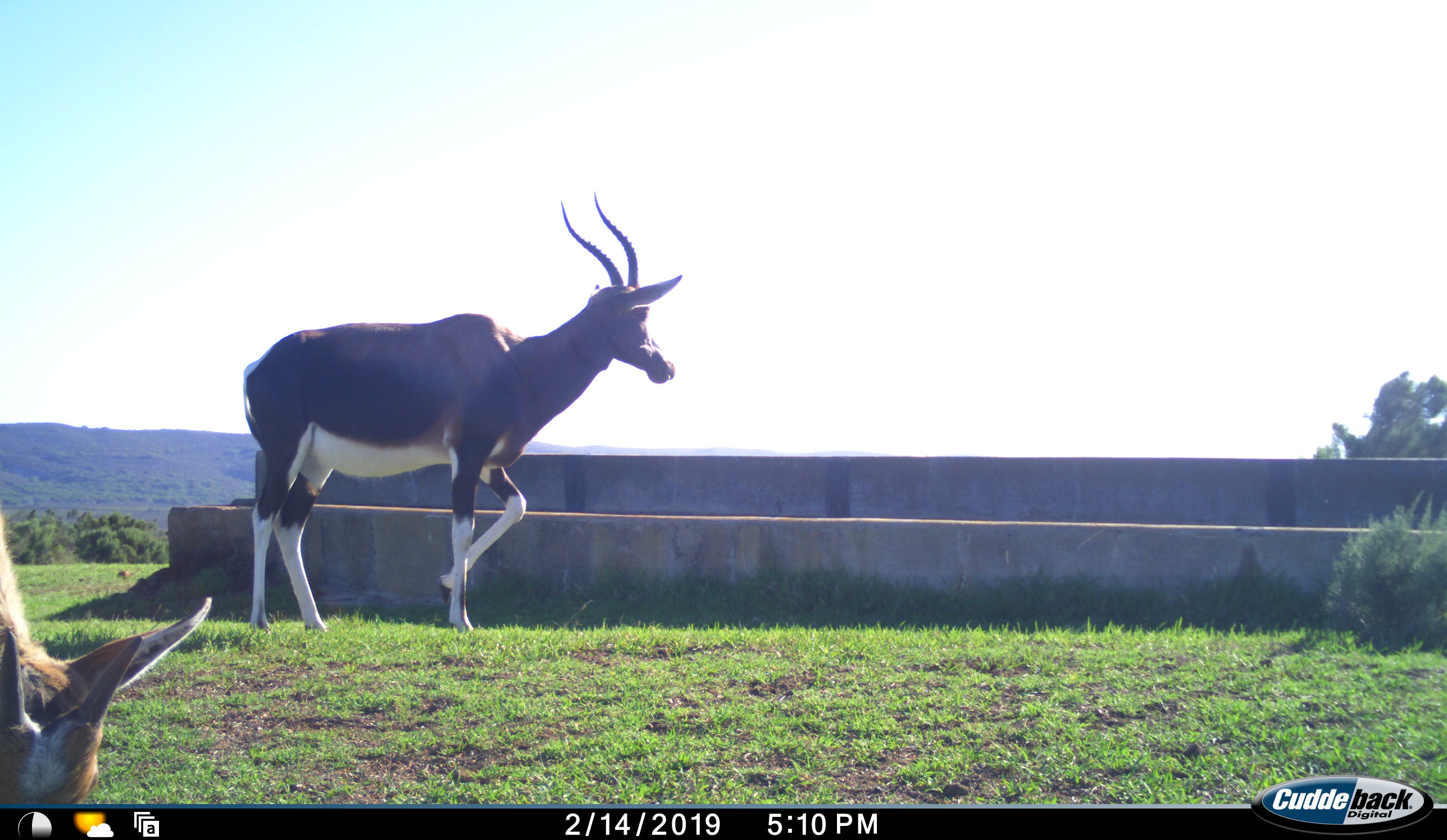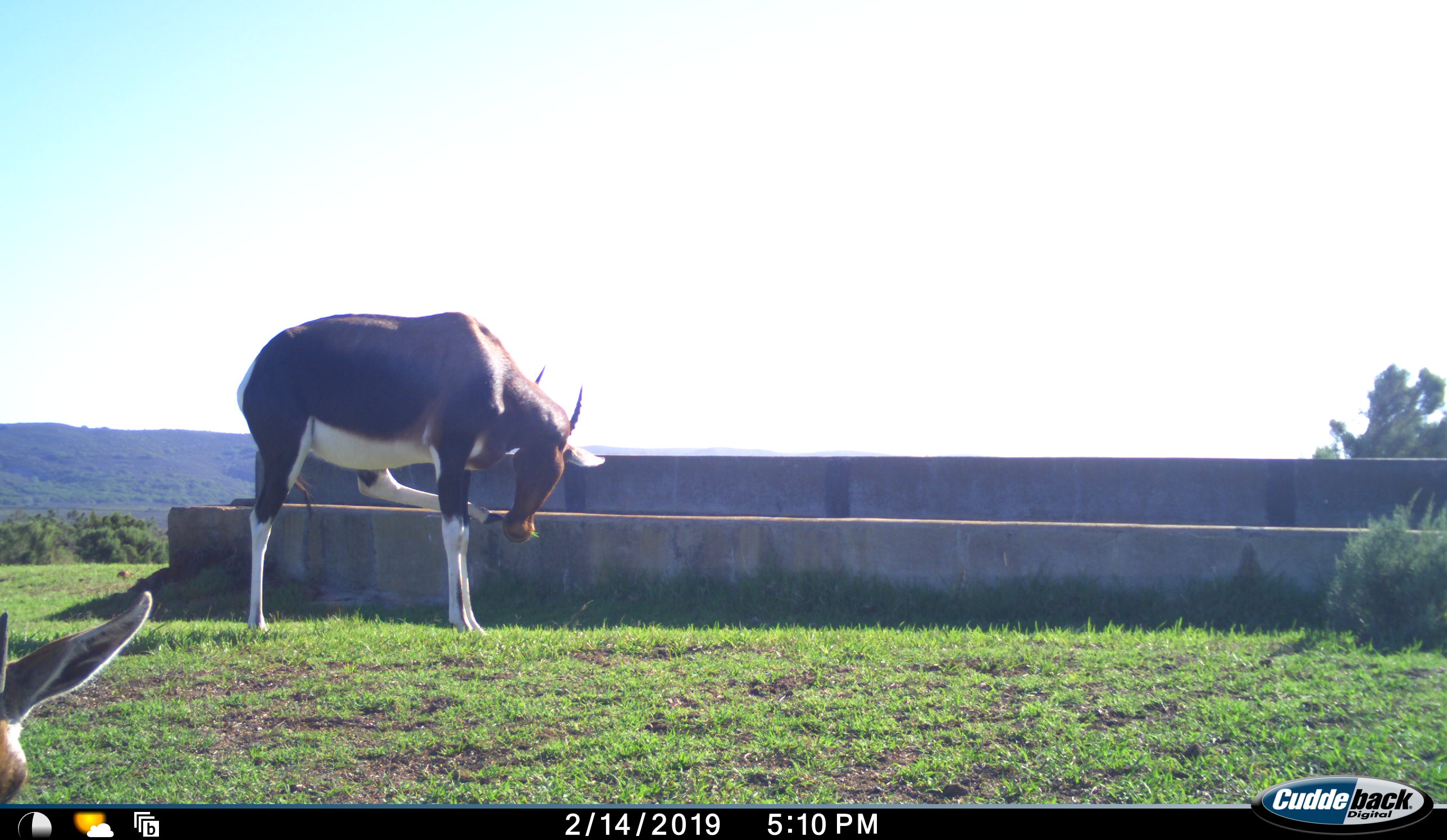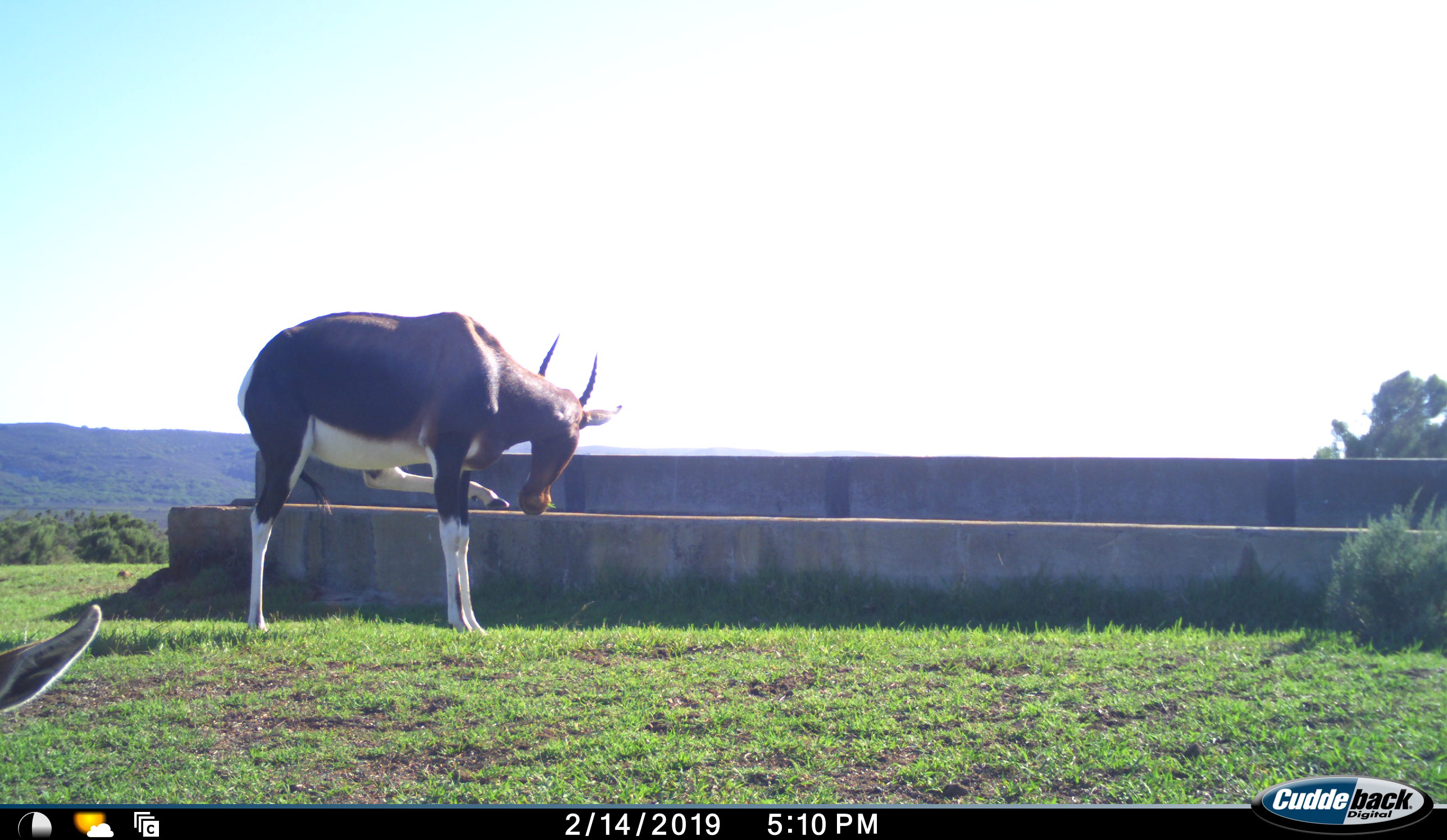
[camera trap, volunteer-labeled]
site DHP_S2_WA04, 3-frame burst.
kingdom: Animalia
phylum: Chordata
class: Mammalia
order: Artiodactyla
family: Bovidae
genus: Damaliscus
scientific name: Damaliscus pygargus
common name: bontebok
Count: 2.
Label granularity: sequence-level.